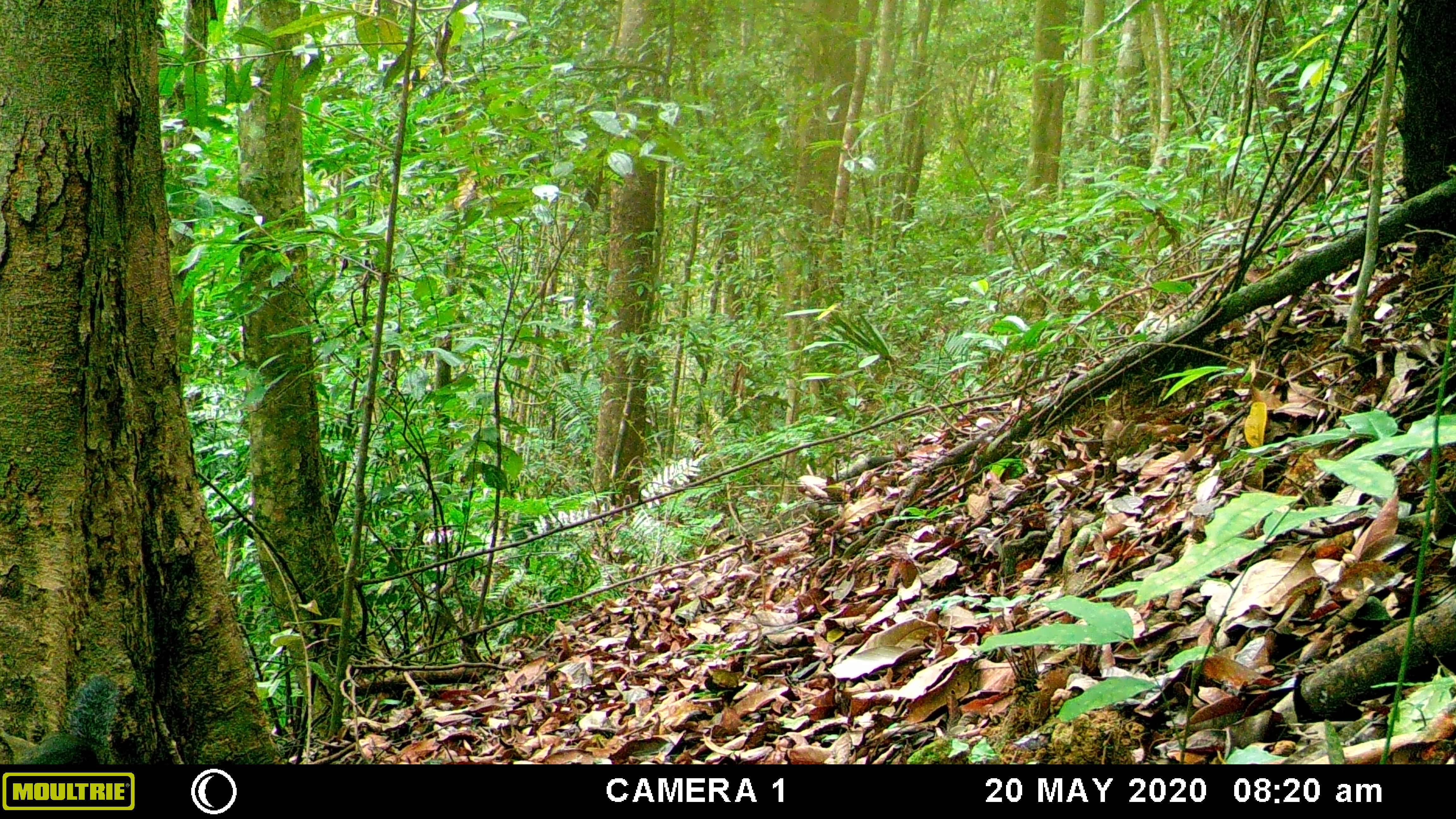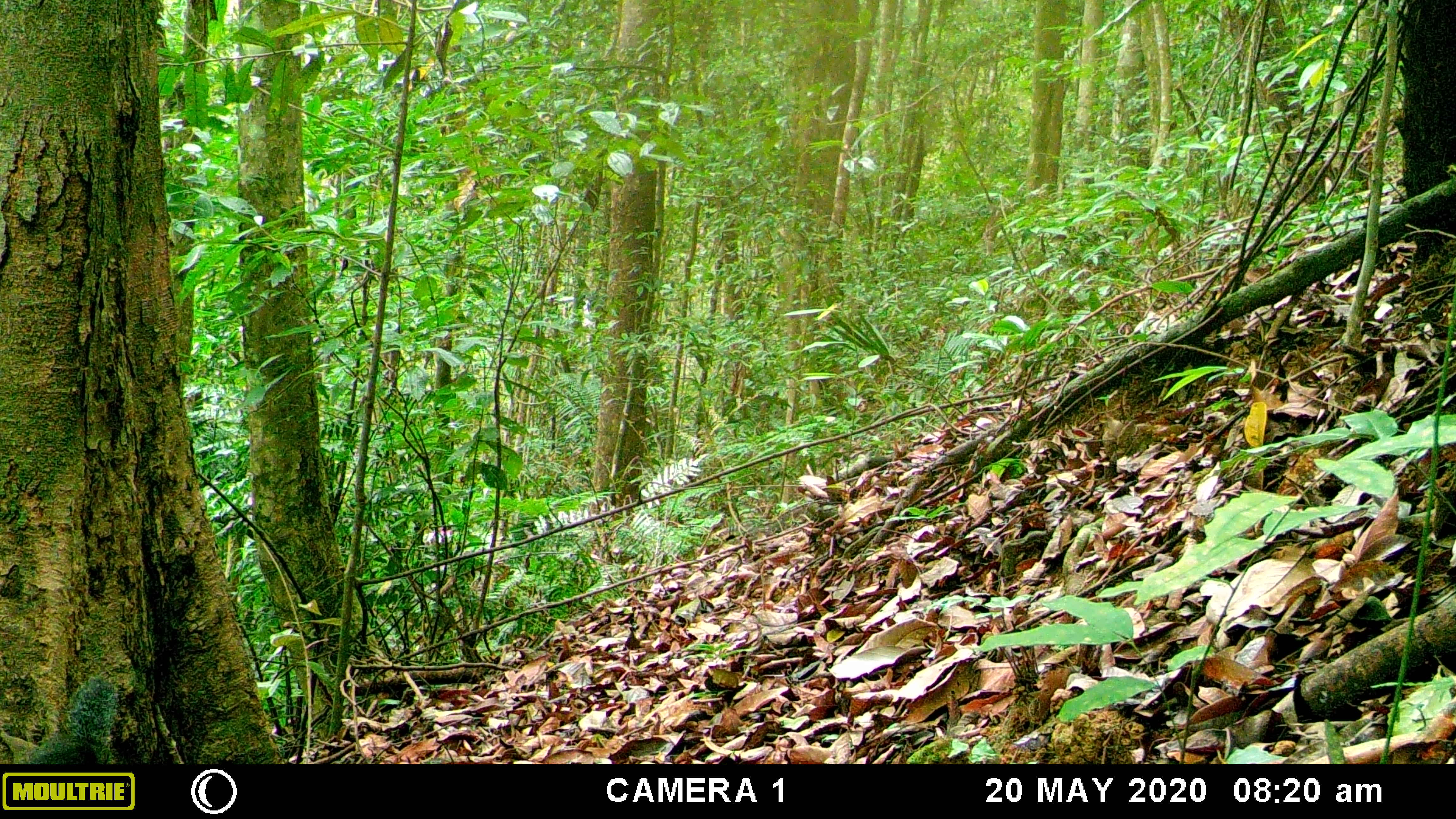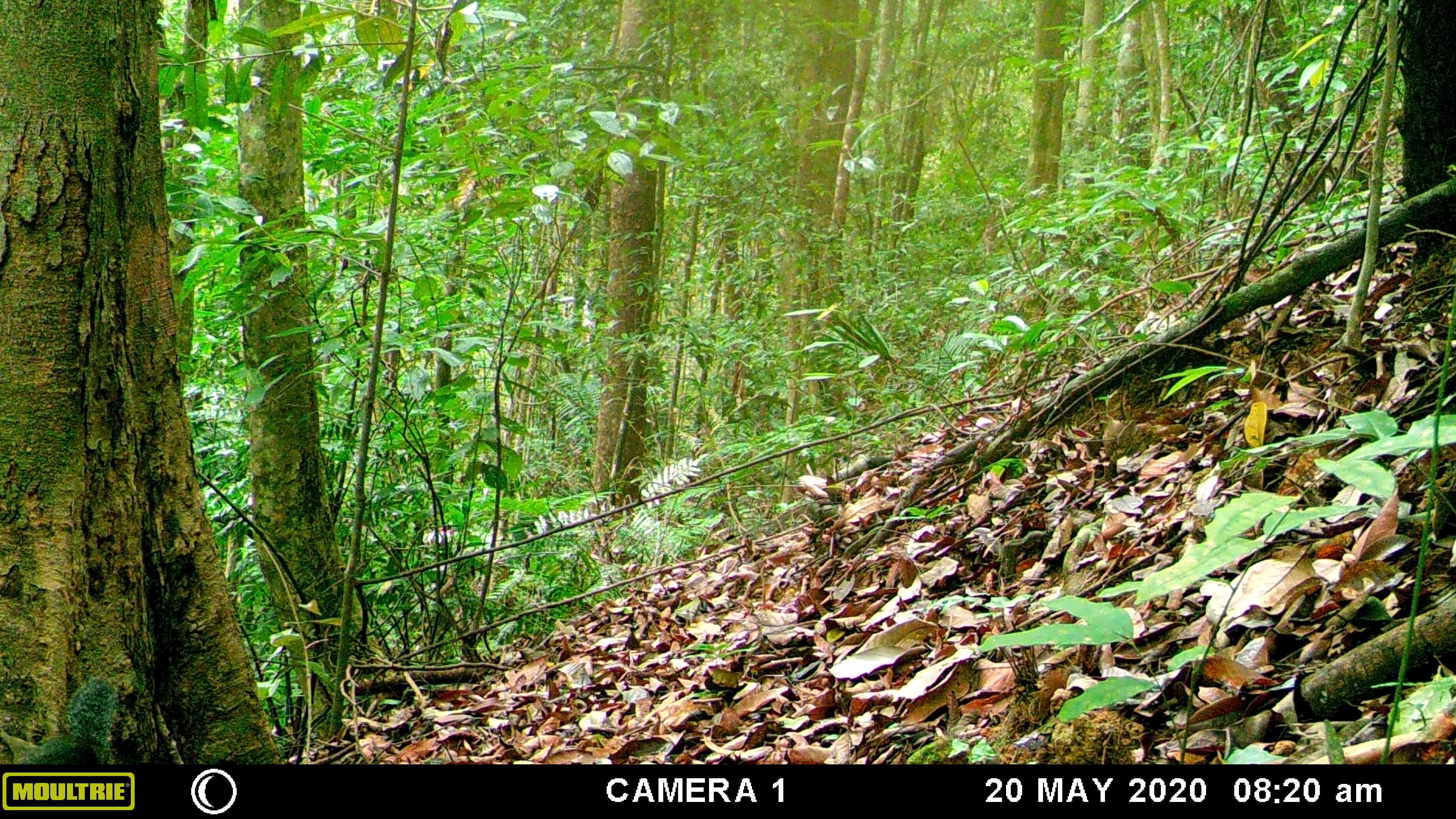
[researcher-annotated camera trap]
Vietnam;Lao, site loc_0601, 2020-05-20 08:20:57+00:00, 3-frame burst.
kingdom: Animalia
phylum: Chordata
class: Mammalia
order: Rodentia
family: Sciuridae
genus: Dremomys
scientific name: Dremomys rufigenis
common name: red-cheeked squirrel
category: red cheeked squirrel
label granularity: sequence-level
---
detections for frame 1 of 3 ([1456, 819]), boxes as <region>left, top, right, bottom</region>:
red cheeked squirrel: <region>15, 675, 116, 766</region>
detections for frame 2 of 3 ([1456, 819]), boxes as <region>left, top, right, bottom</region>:
red cheeked squirrel: <region>30, 677, 113, 764</region>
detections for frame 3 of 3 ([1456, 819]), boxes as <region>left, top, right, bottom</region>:
red cheeked squirrel: <region>26, 677, 114, 767</region>